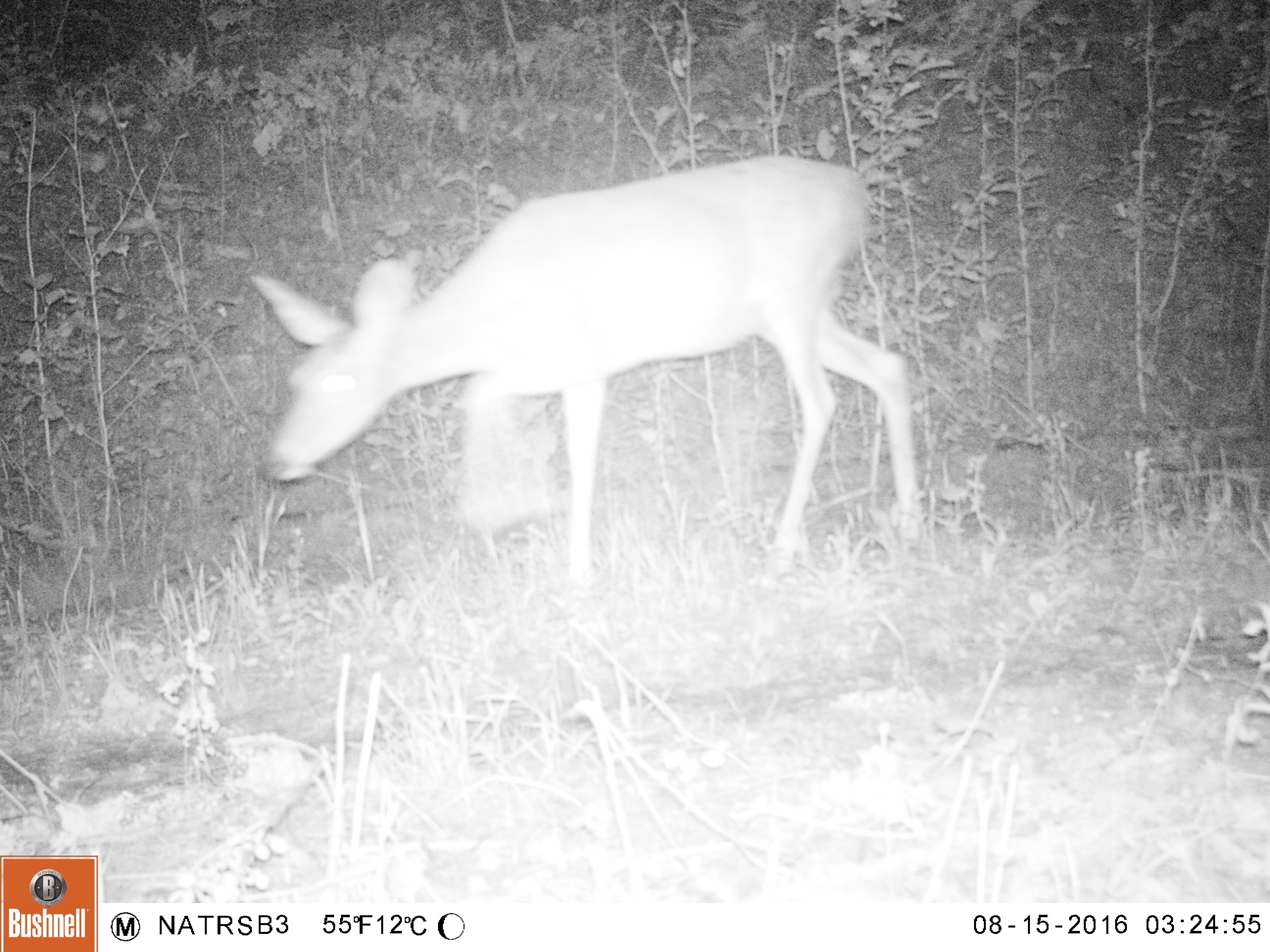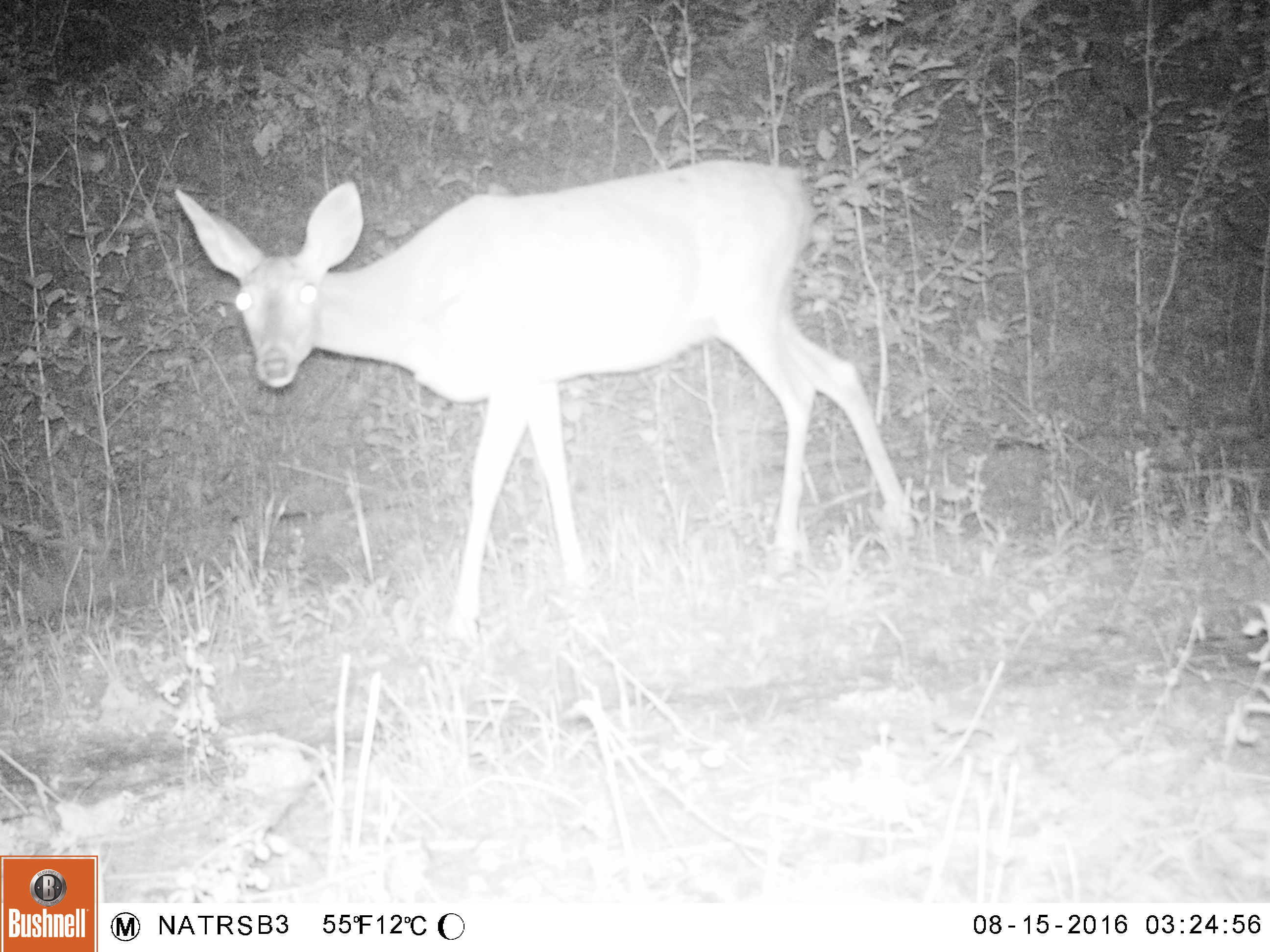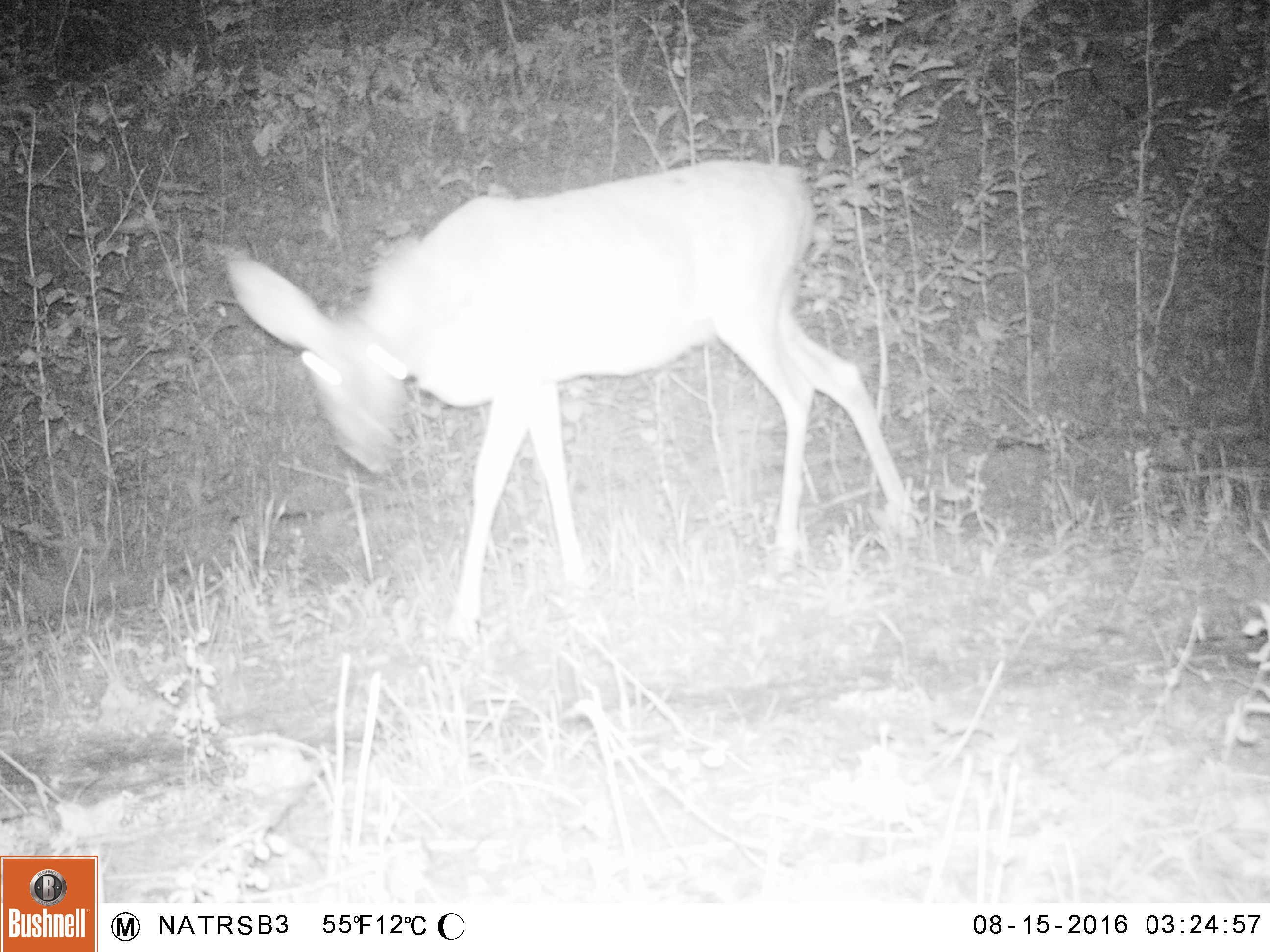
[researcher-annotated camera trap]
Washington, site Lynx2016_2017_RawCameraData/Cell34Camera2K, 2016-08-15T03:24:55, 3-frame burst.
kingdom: Animalia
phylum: Chordata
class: Mammalia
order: Artiodactyla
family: Cervidae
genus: Odocoileus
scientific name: Odocoileus virginianus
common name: white-tailed deer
Odocoileus virginianus (white-tailed deer). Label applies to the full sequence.